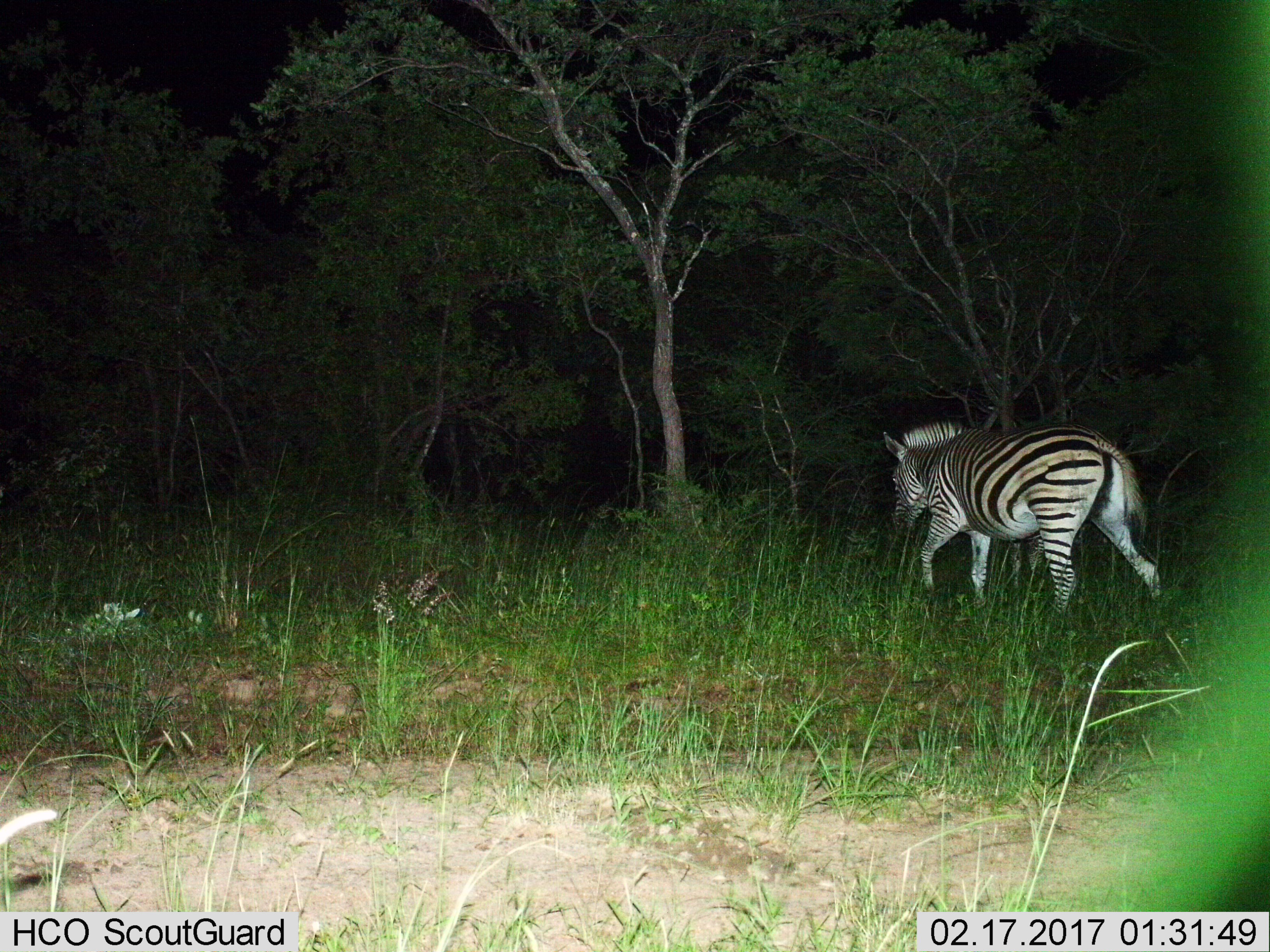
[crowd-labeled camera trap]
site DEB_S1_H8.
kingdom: Animalia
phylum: Chordata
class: Mammalia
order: Perissodactyla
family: Equidae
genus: Equus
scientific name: Equus quagga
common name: plains zebra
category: zebraplains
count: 1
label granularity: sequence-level